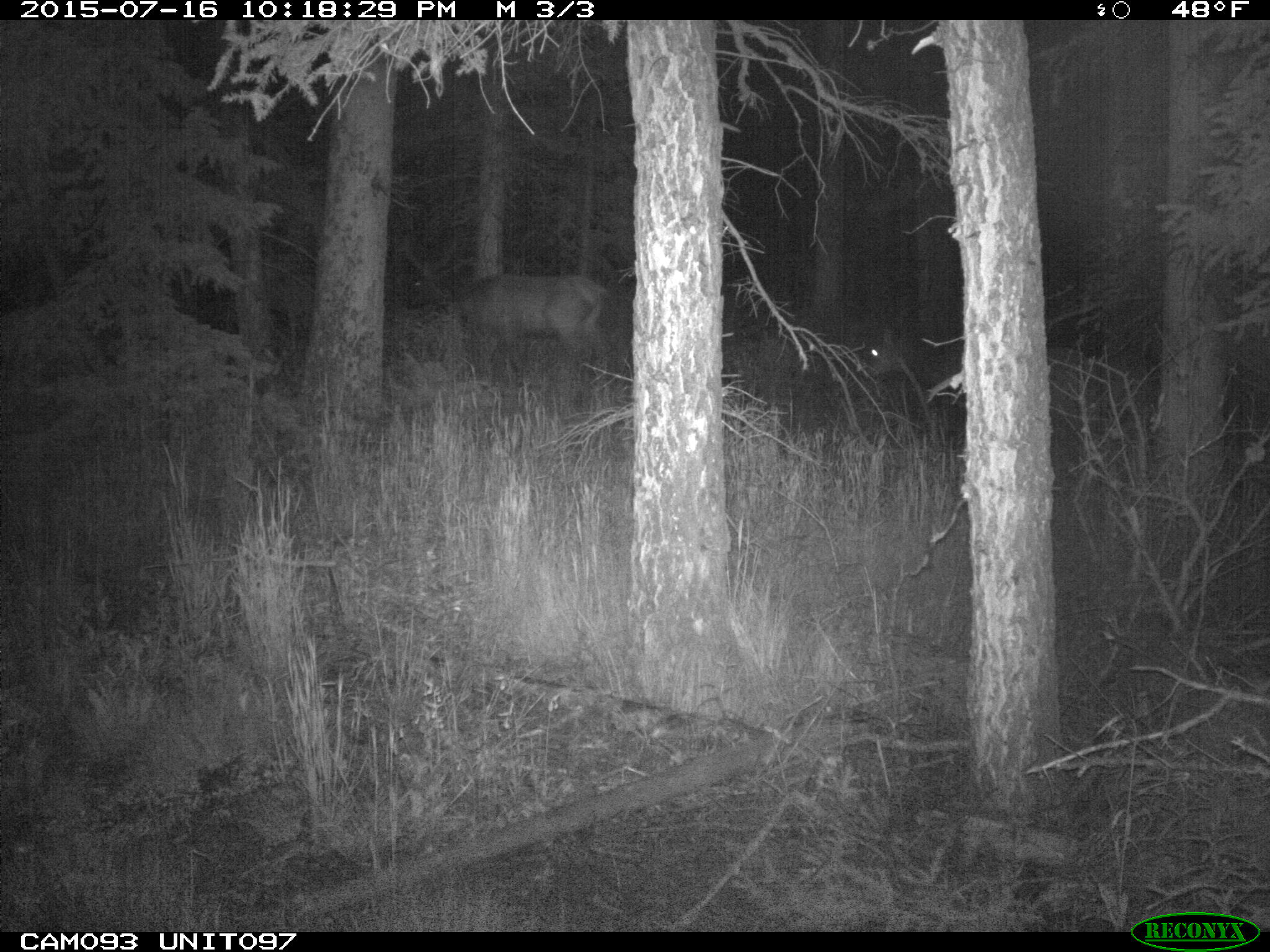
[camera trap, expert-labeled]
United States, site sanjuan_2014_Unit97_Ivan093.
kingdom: Animalia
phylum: Chordata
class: Mammalia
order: Artiodactyla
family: Cervidae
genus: Cervus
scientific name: Cervus elaphus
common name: red deer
Cervus elaphus (red deer).